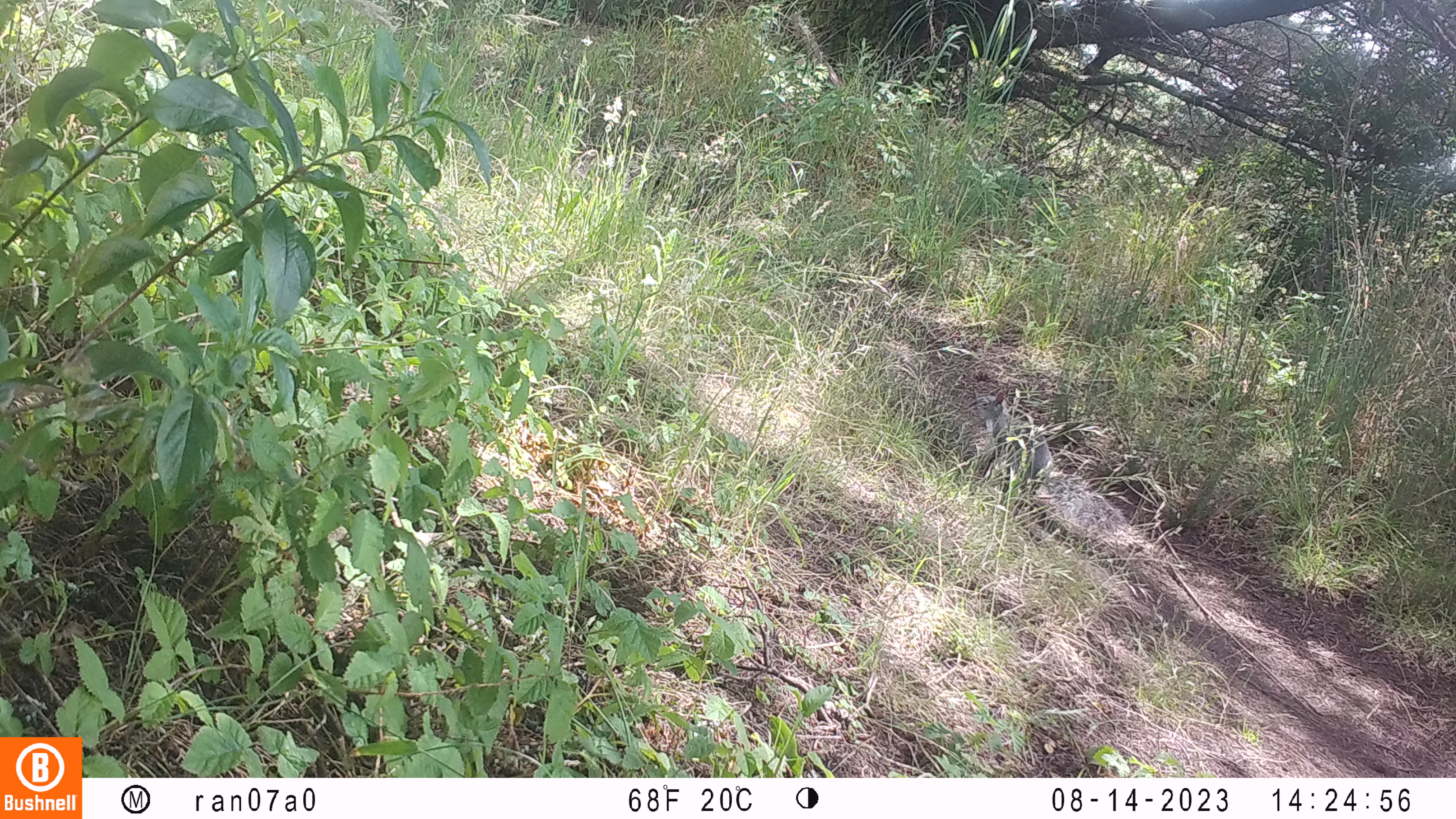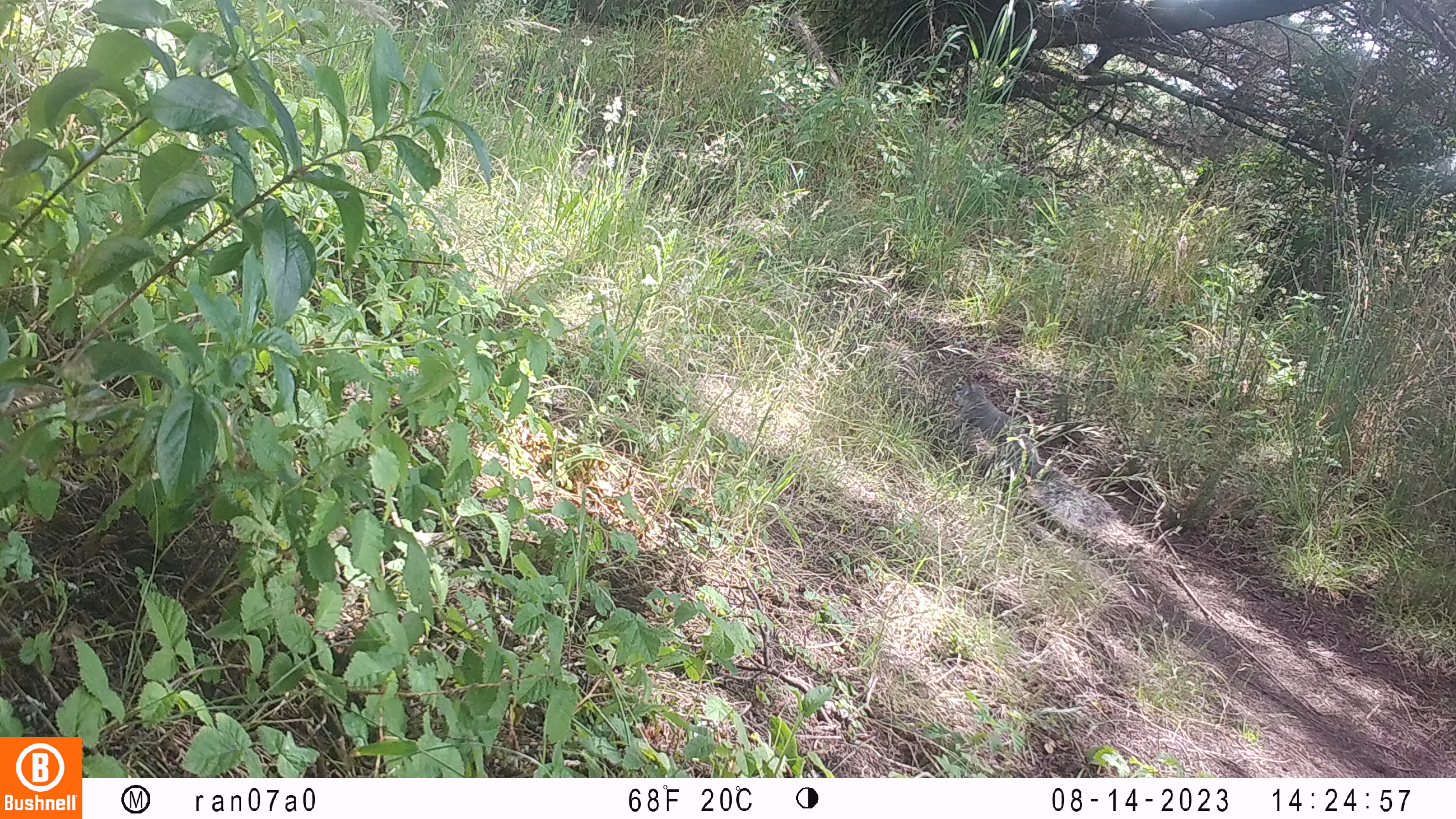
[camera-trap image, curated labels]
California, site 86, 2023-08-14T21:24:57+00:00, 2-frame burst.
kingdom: Animalia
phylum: Chordata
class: Mammalia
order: Rodentia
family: Sciuridae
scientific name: Sciuridae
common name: squirrel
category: unknown squirrel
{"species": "unknown squirrel (squirrel) (Sciuridae)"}